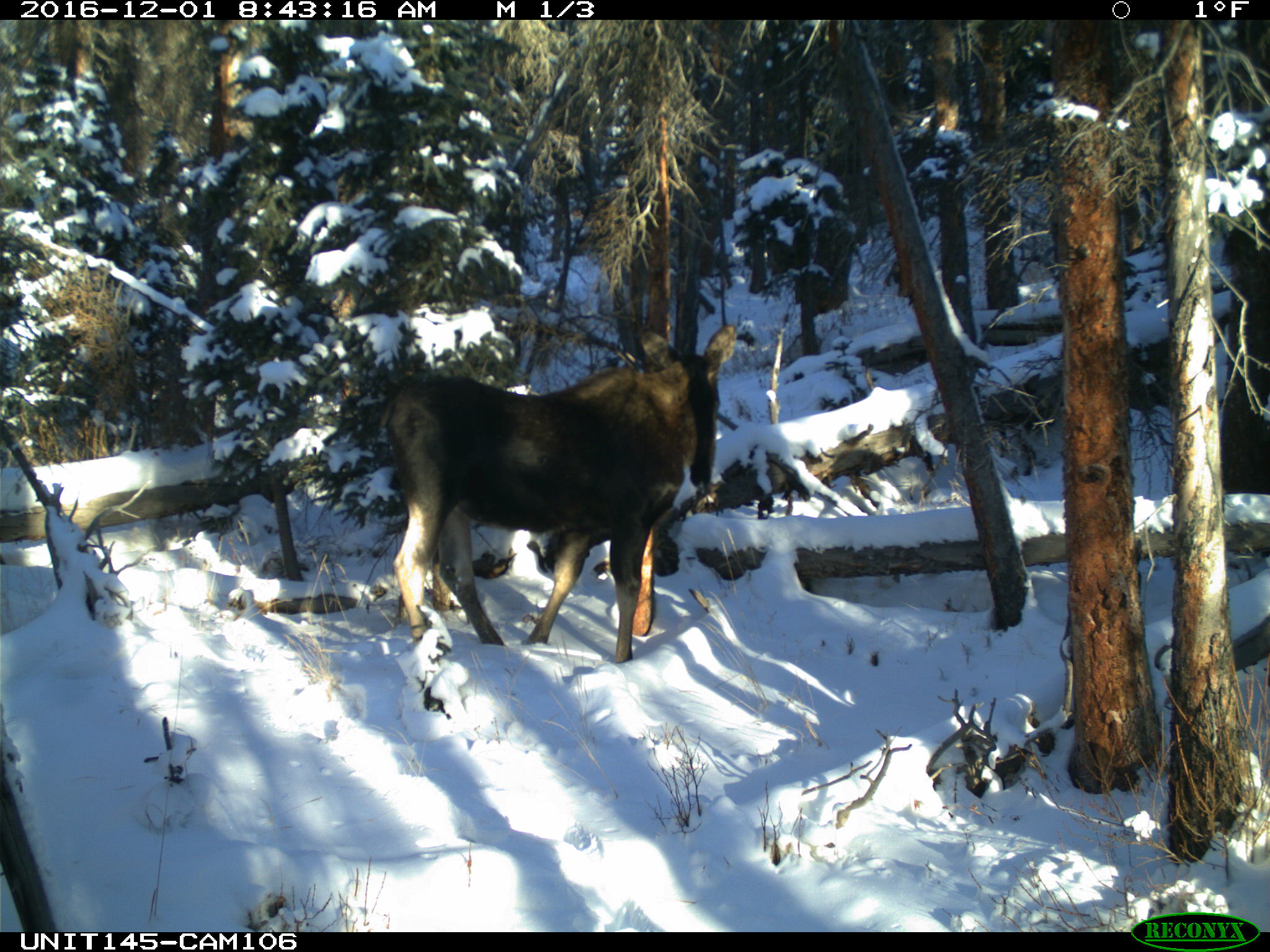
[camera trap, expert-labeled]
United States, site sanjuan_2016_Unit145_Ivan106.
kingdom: Animalia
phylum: Chordata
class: Mammalia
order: Artiodactyla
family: Cervidae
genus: Alces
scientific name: Alces alces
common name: moose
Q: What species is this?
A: Alces alces (moose).